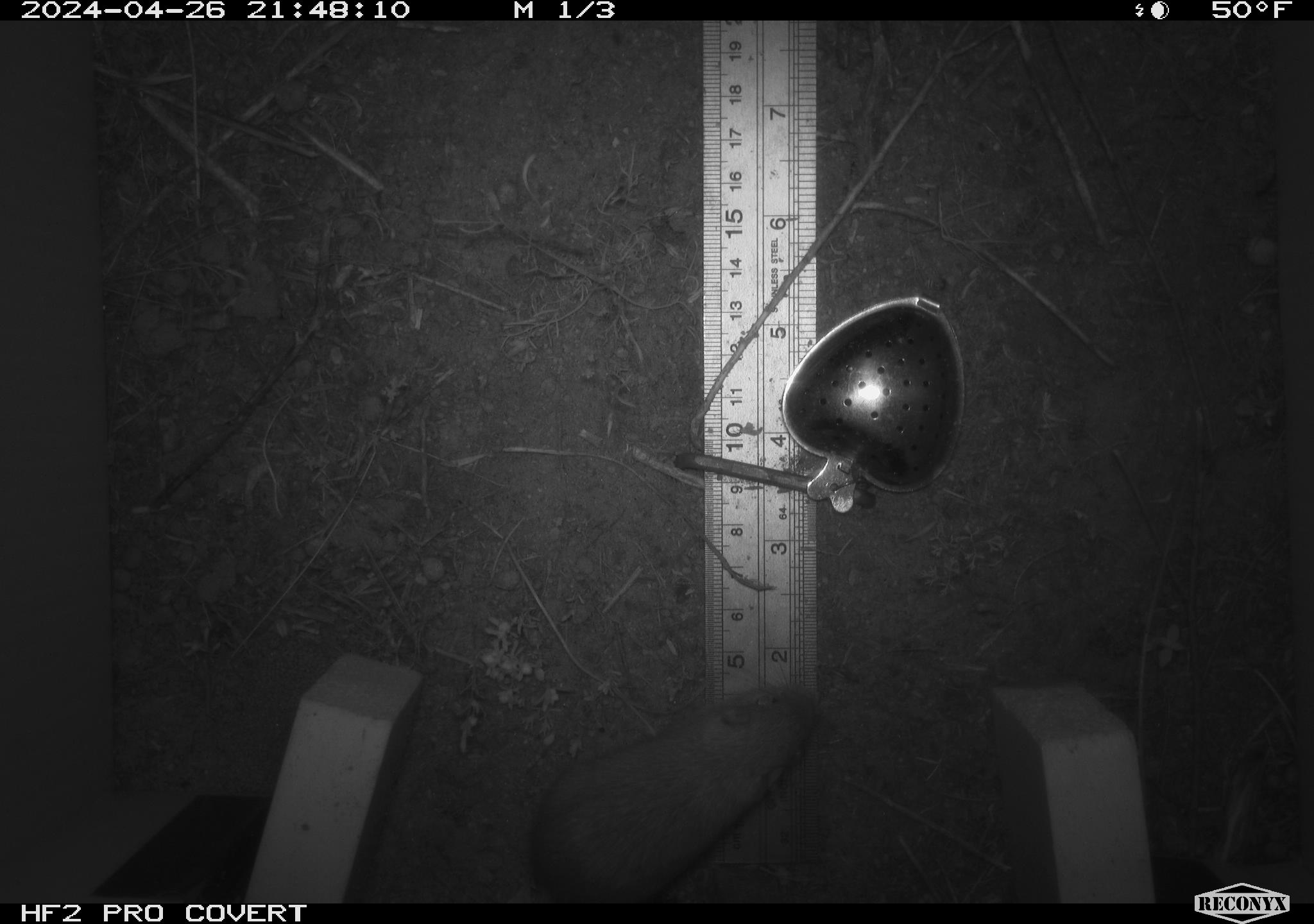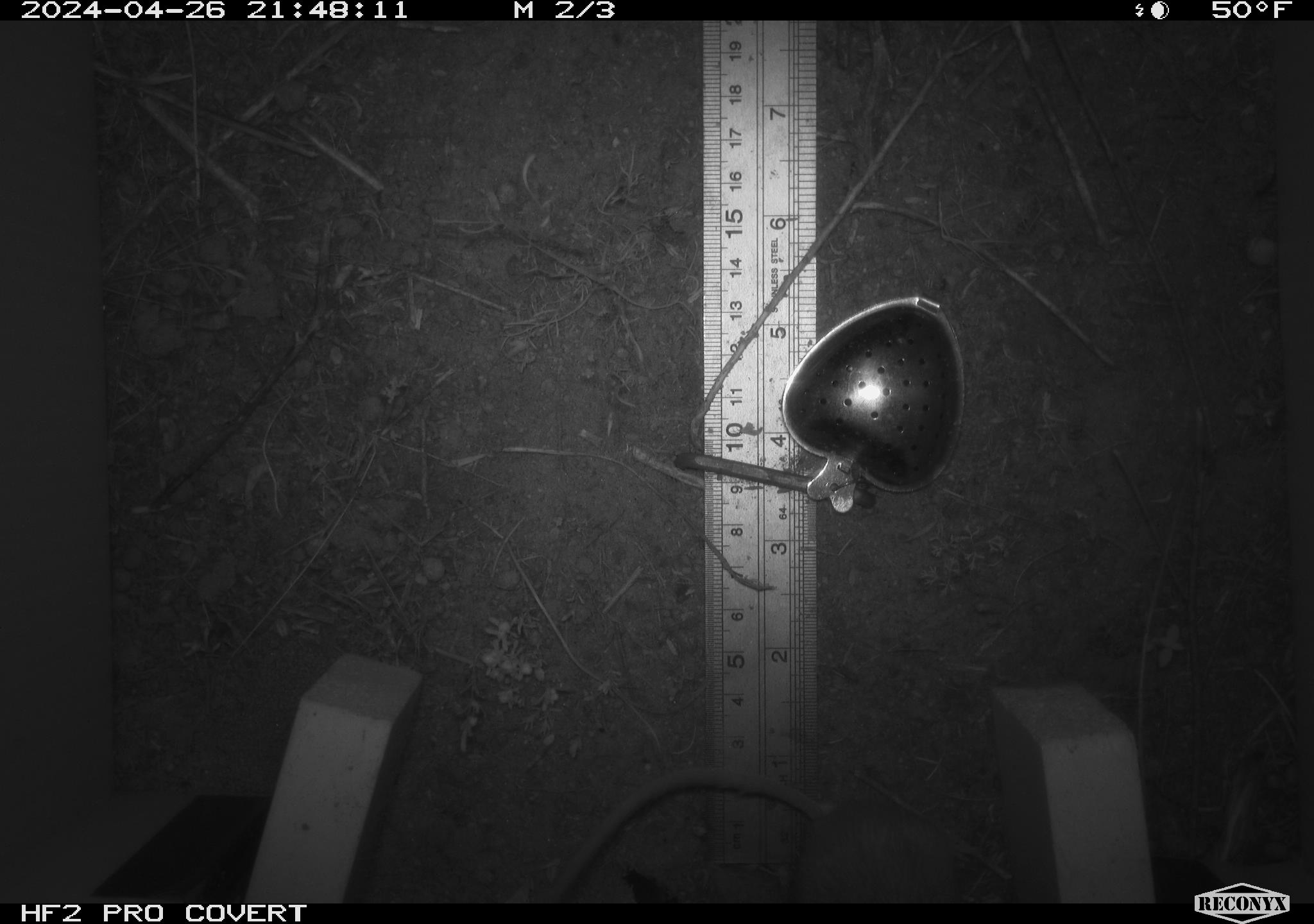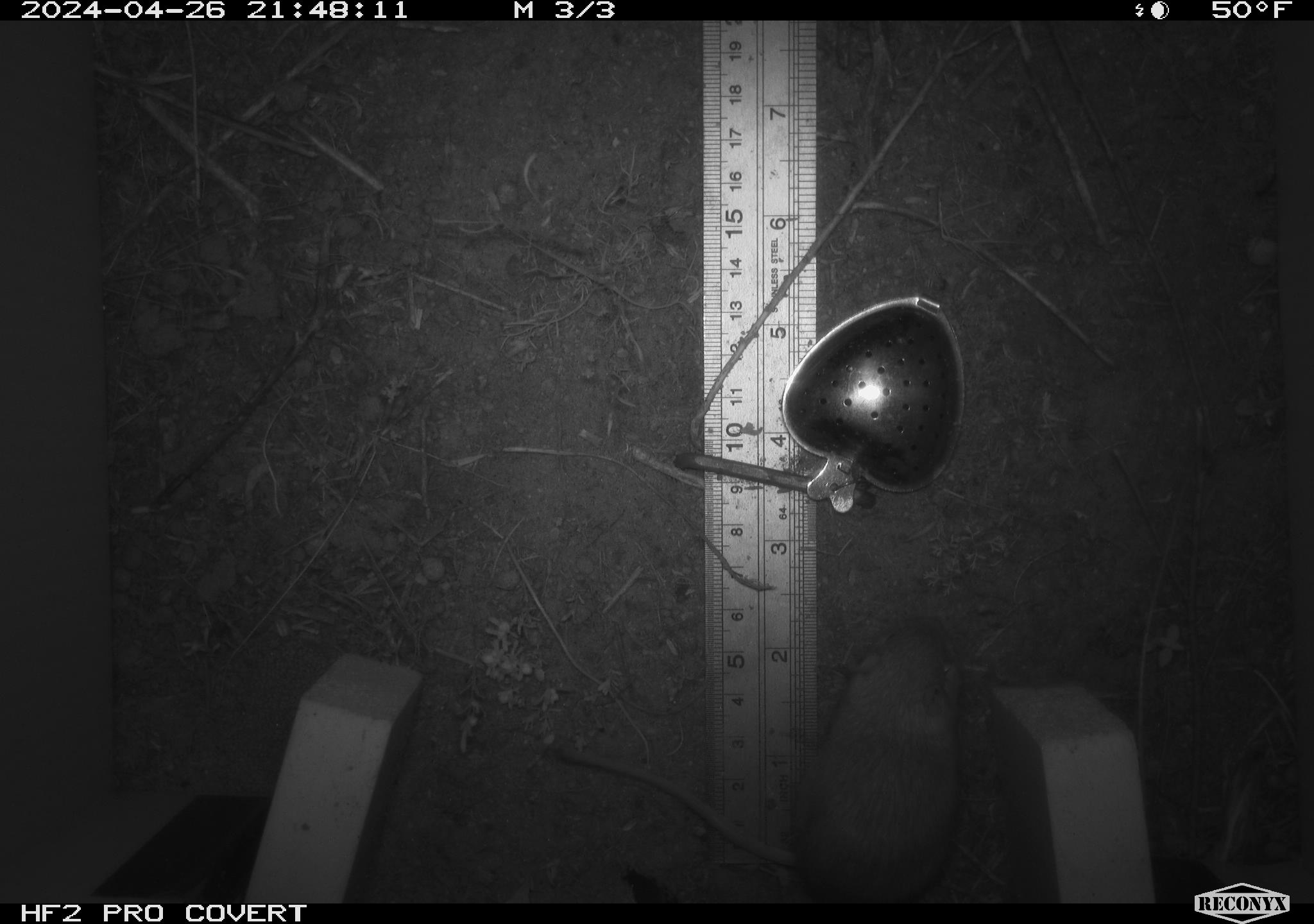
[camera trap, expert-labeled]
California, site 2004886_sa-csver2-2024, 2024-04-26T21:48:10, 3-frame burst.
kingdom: Animalia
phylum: Chordata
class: Mammalia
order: Rodentia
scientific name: Rodentia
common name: rodent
Rodent (Rodentia).